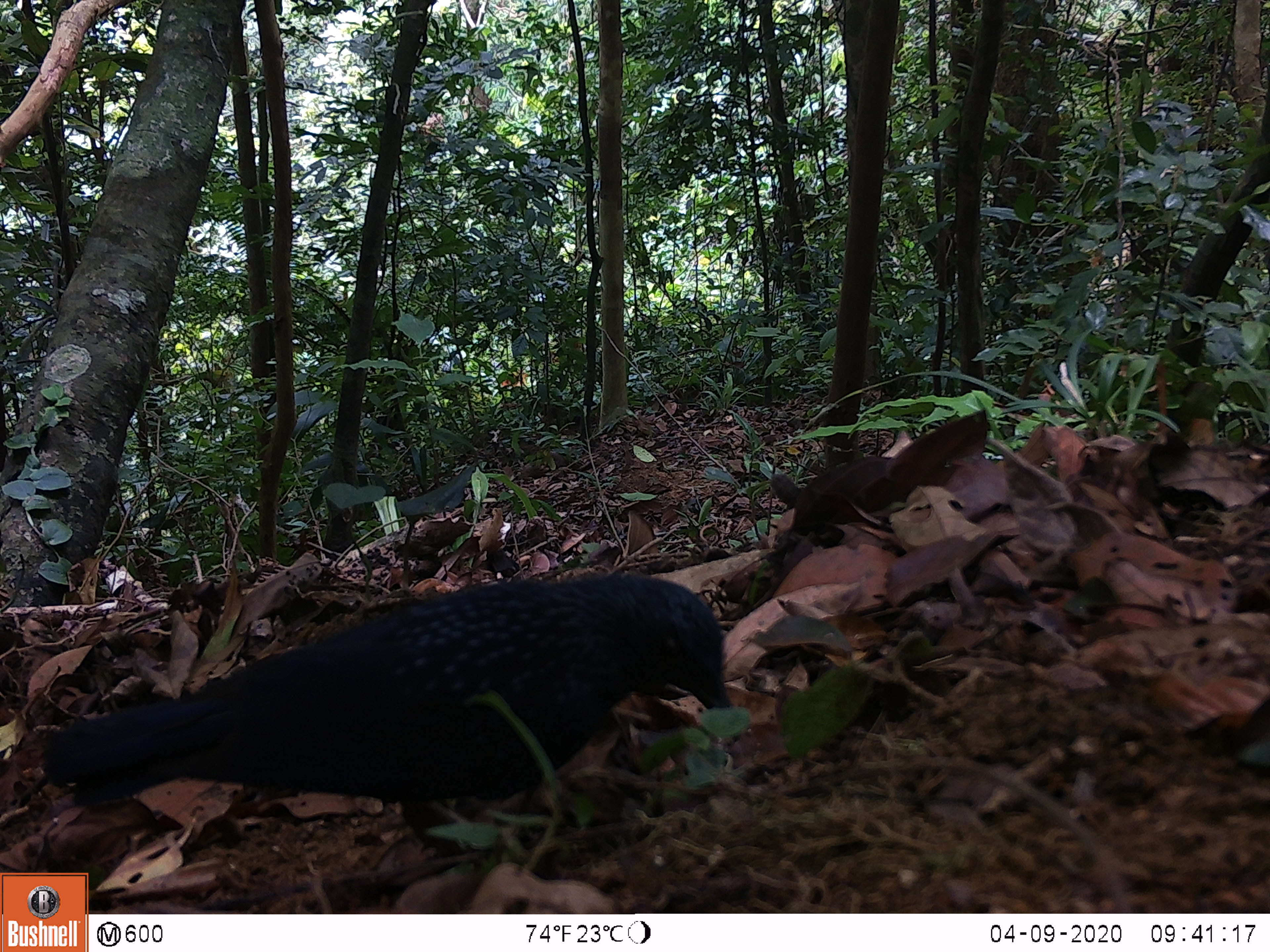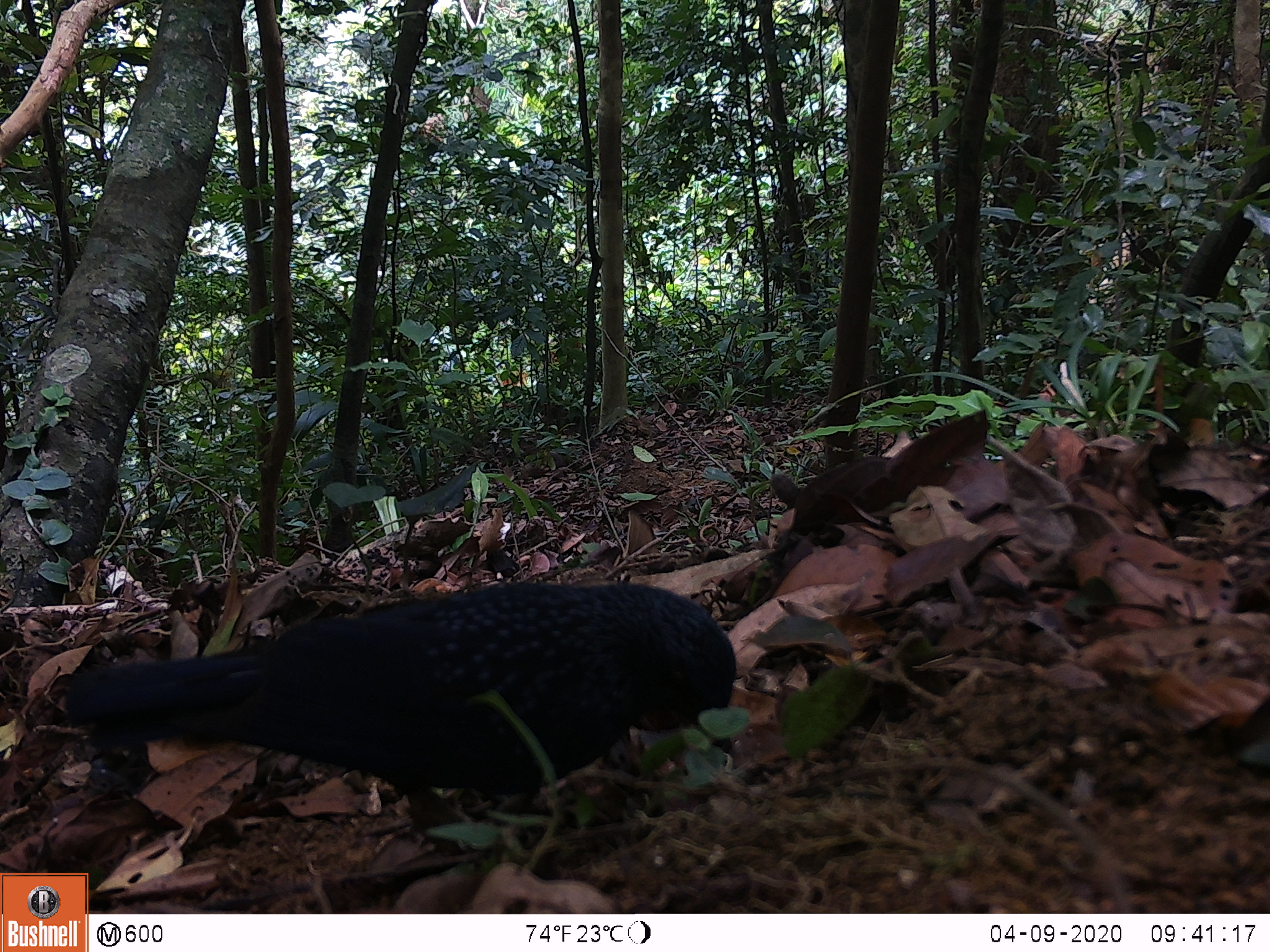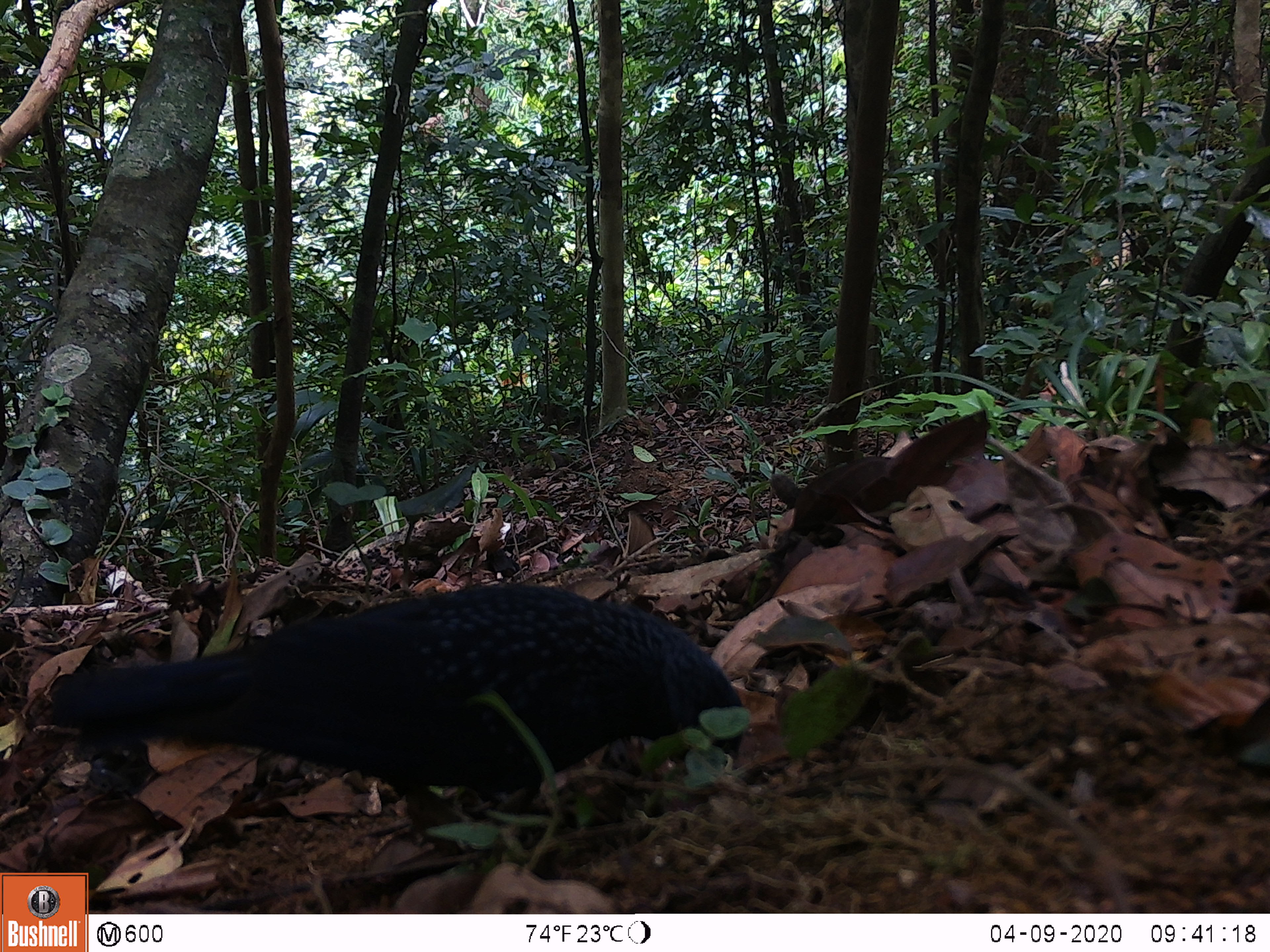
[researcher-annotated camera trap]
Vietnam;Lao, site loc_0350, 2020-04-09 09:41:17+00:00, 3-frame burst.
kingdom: Animalia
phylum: Chordata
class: Aves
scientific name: Aves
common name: bird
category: unidentified bird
Unidentified bird (bird) (Aves). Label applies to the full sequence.